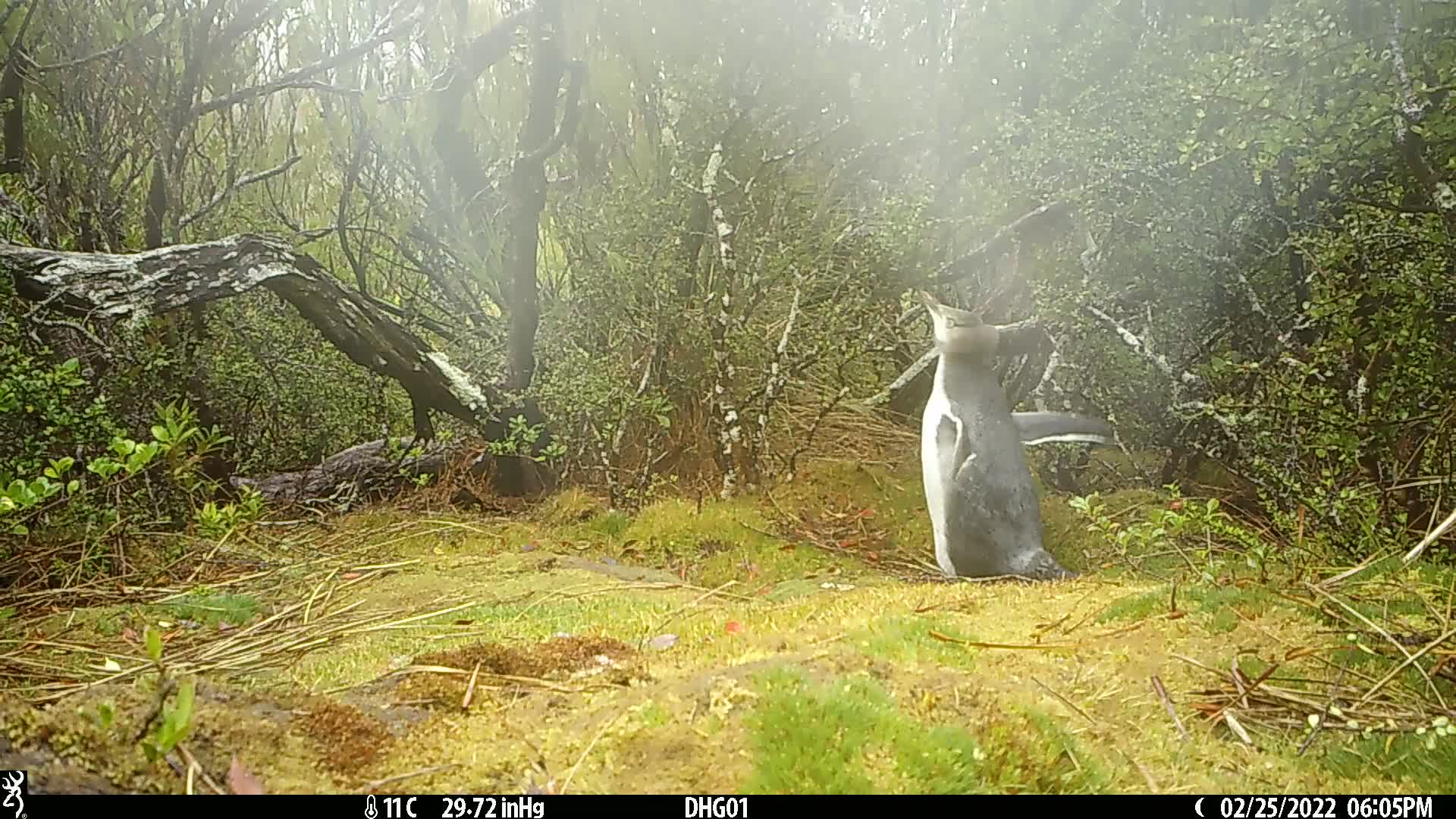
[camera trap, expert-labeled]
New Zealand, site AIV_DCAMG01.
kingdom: Animalia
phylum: Chordata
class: Aves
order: Sphenisciformes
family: Spheniscidae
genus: Megadyptes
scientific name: Megadyptes antipodes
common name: yellow-eyed penguin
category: yellow eyed penguin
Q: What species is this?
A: Yellow eyed penguin (yellow-eyed penguin) (Megadyptes antipodes).